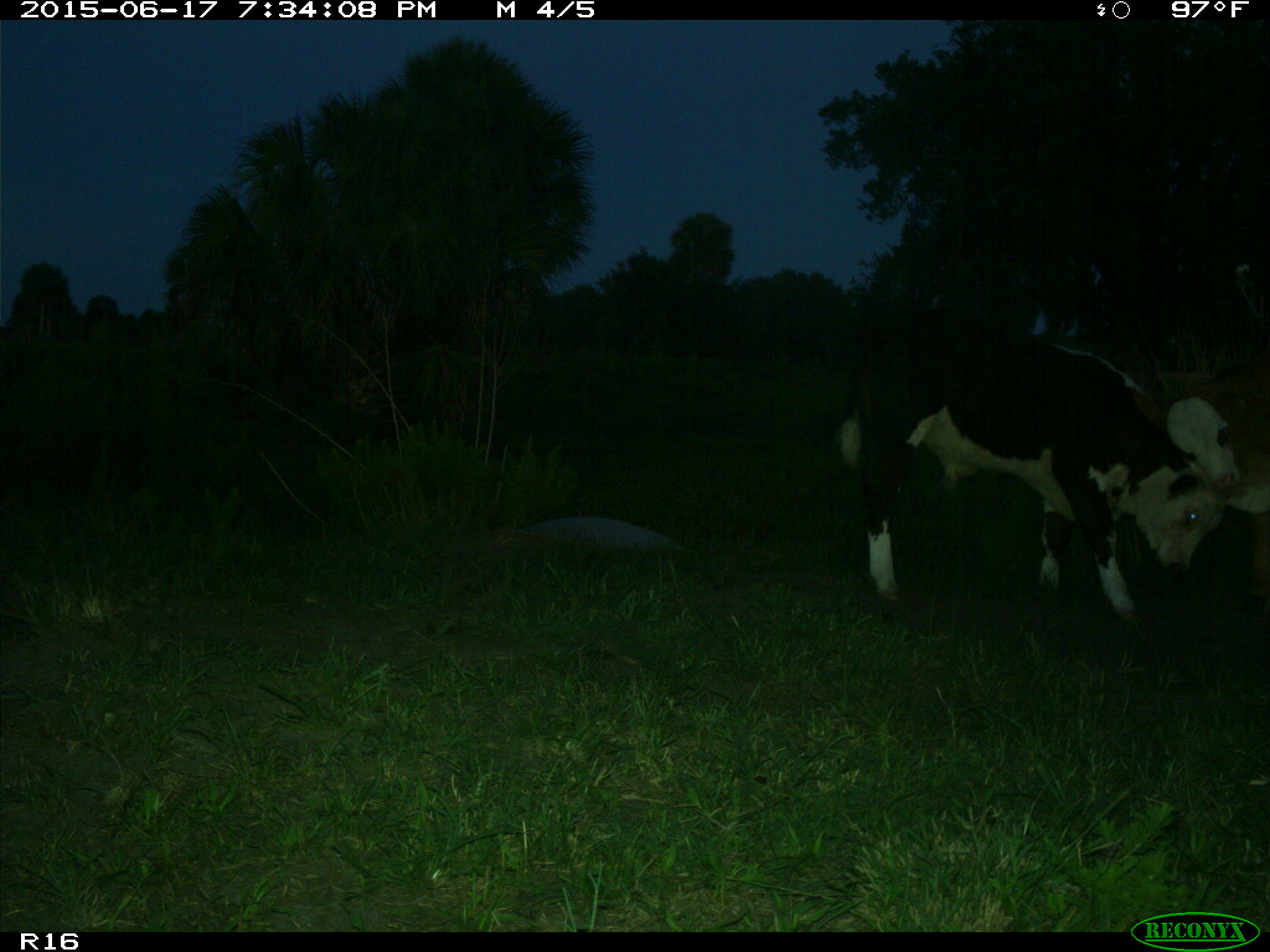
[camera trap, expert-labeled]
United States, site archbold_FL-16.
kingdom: Animalia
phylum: Chordata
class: Mammalia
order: Artiodactyla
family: Bovidae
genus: Bos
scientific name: Bos taurus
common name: domestic cow